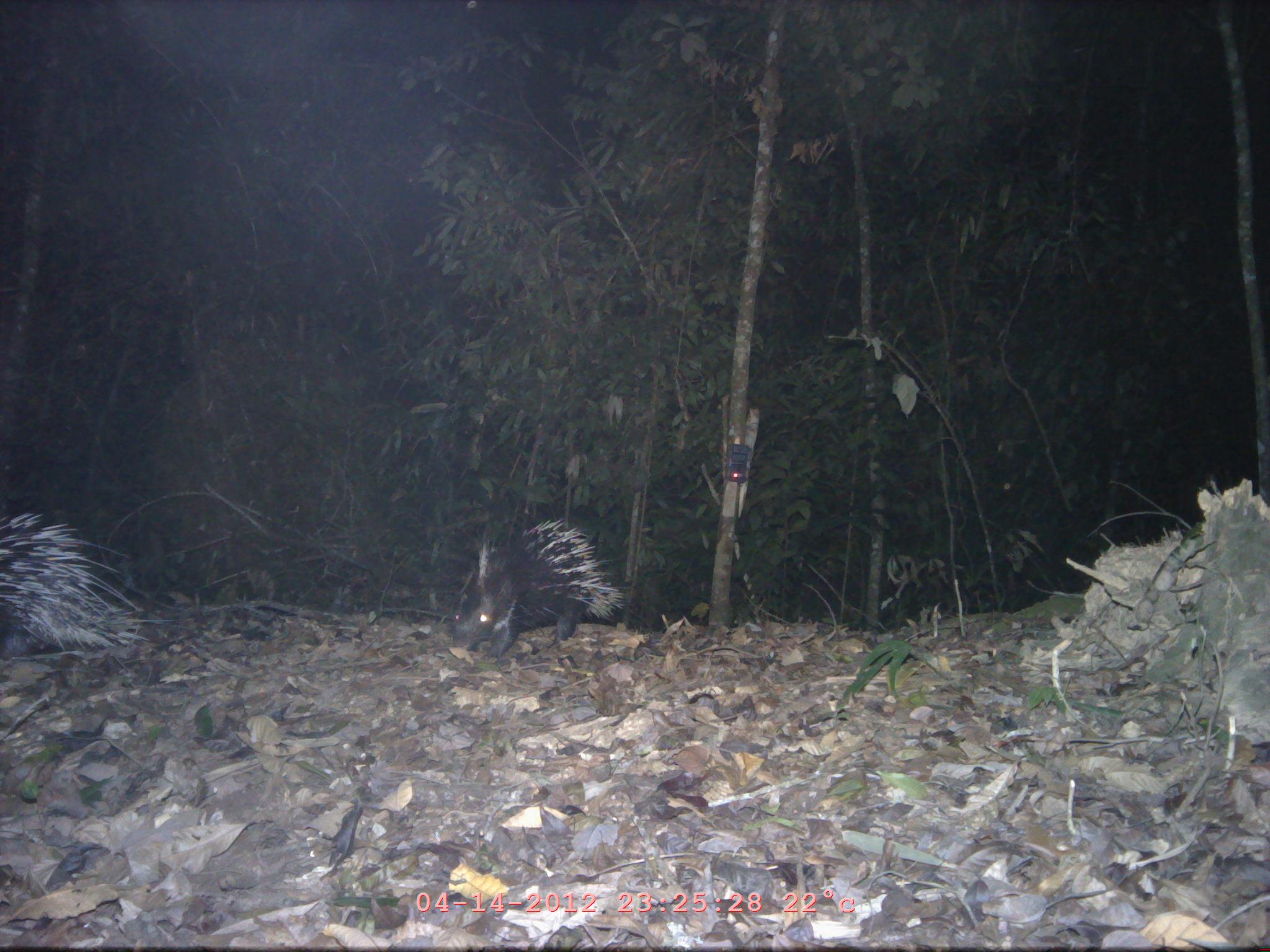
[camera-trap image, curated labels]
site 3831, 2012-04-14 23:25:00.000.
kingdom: Animalia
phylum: Chordata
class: Mammalia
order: Rodentia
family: Hystricidae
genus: Hystrix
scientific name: Hystrix brachyura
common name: east asian porcupine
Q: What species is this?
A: Hystrix brachyura (east asian porcupine).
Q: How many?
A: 2.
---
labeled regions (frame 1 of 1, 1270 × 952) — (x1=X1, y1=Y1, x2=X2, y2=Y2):
hystrix brachyura: (x1=0, y1=510, x2=173, y2=664); (x1=447, y1=516, x2=626, y2=658)